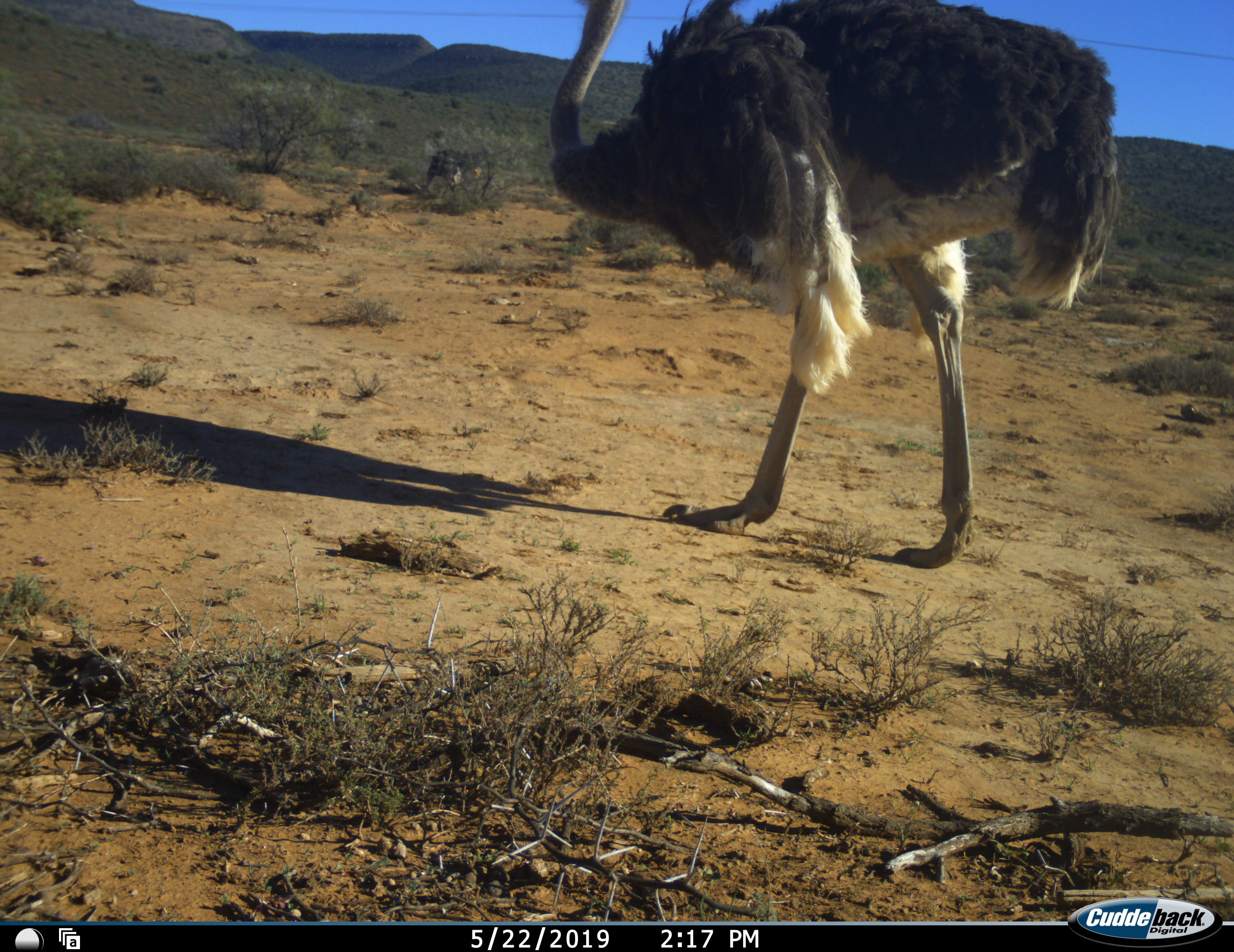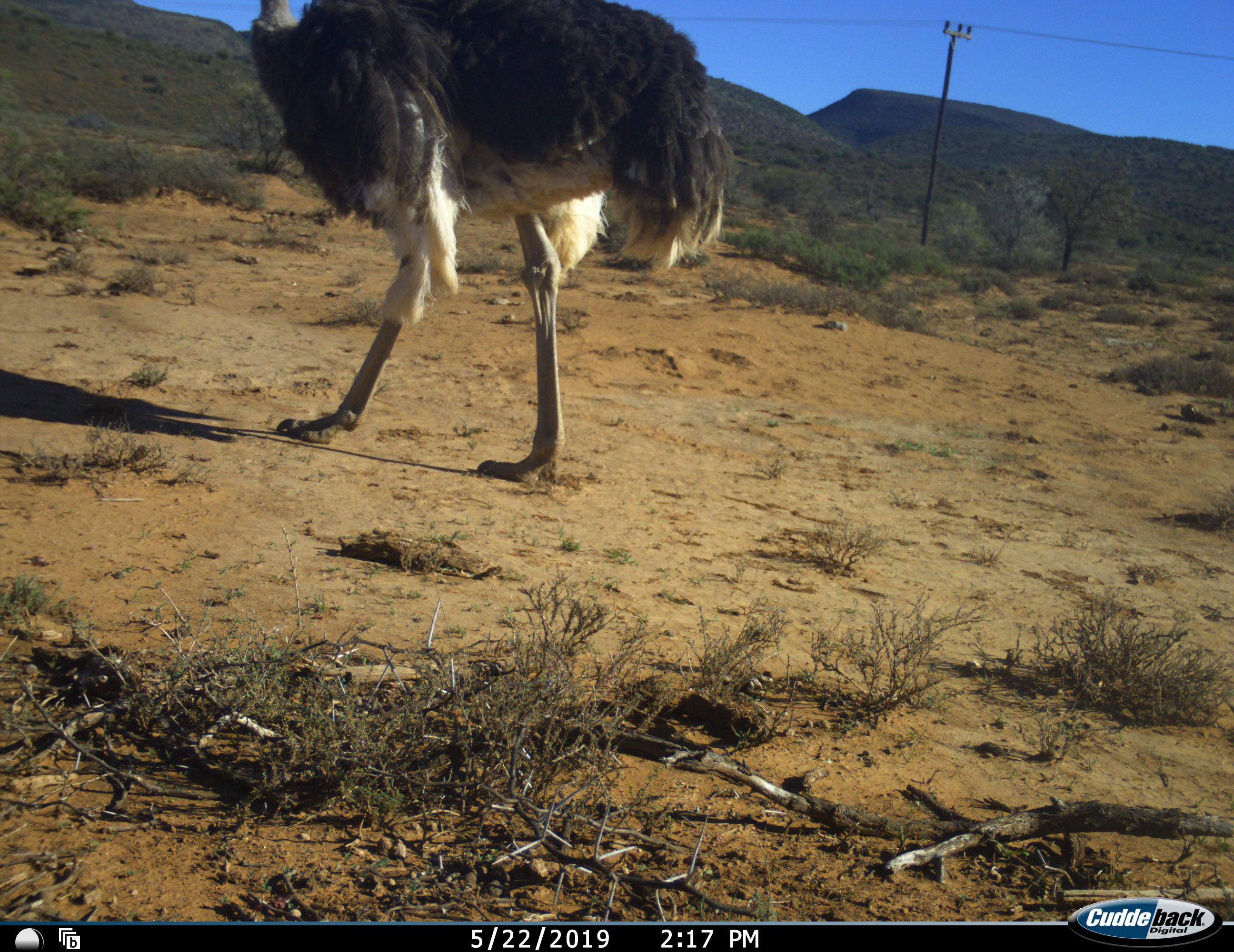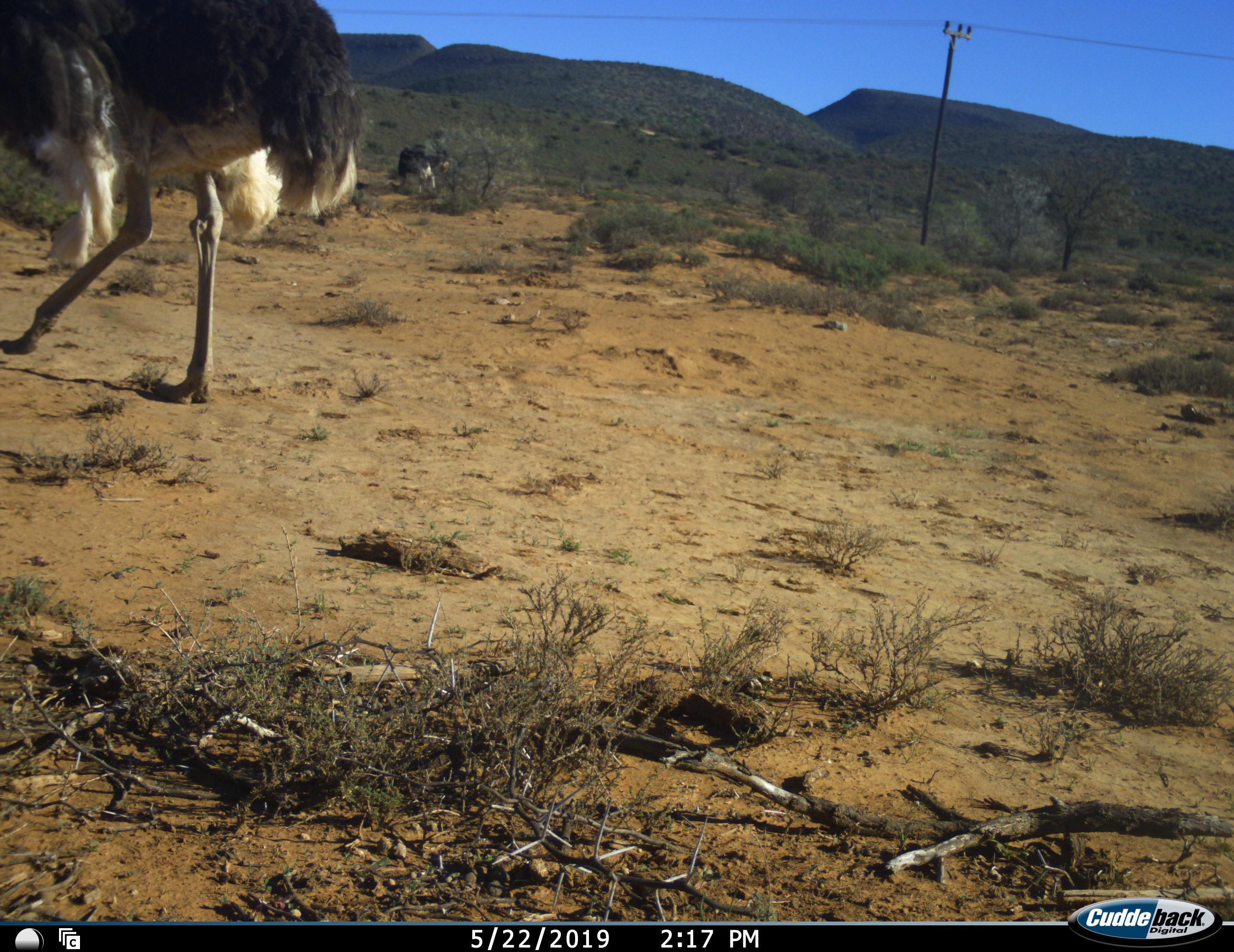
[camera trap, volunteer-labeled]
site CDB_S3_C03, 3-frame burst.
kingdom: Animalia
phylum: Chordata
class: Aves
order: Struthioniformes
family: Struthionidae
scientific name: Struthionidae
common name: ostrich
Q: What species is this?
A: Ostrich (Struthionidae).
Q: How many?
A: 2.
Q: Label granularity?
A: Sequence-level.